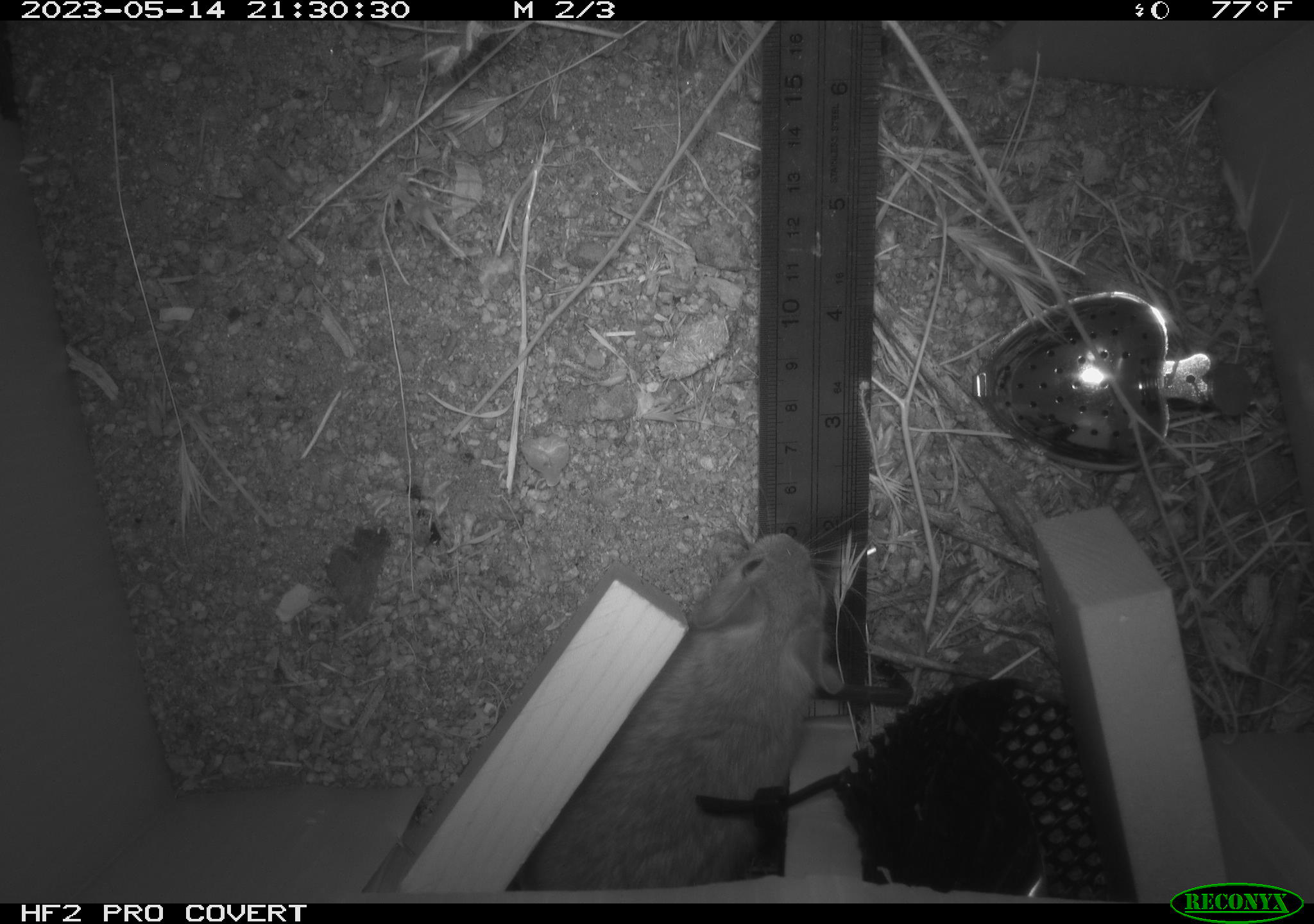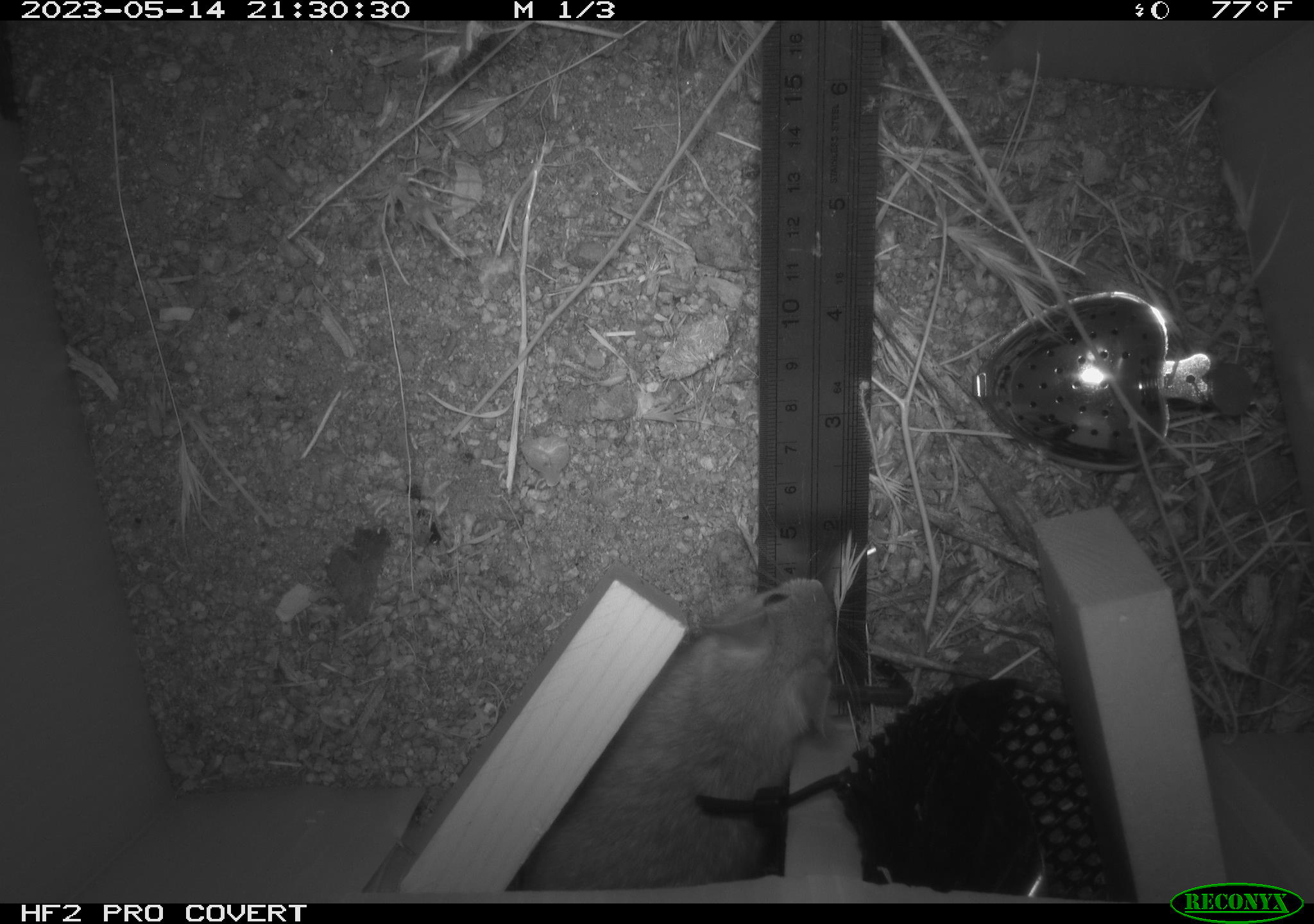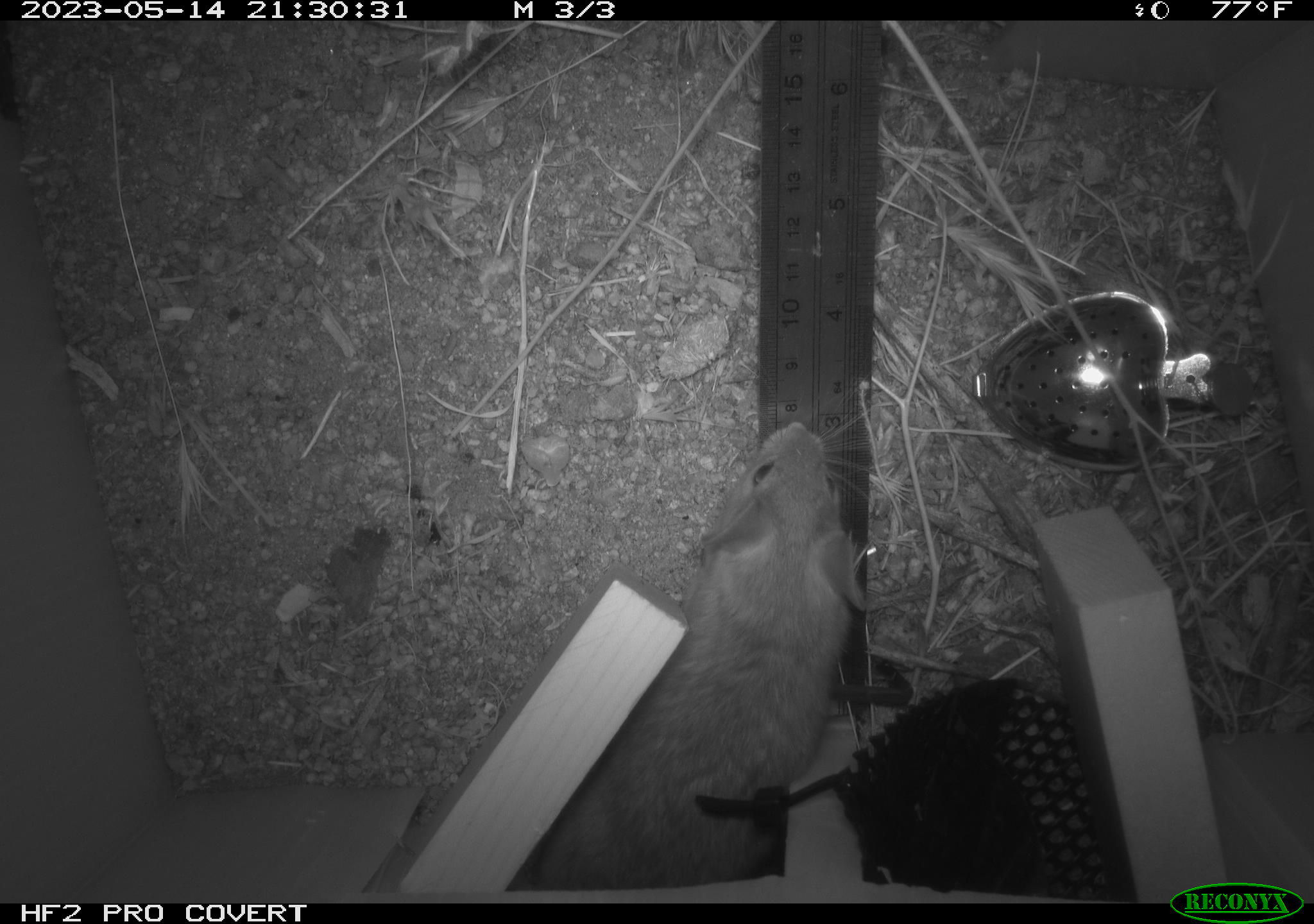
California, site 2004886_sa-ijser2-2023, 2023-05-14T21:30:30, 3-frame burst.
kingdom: Animalia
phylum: Chordata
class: Mammalia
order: Rodentia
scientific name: Rodentia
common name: mouse species